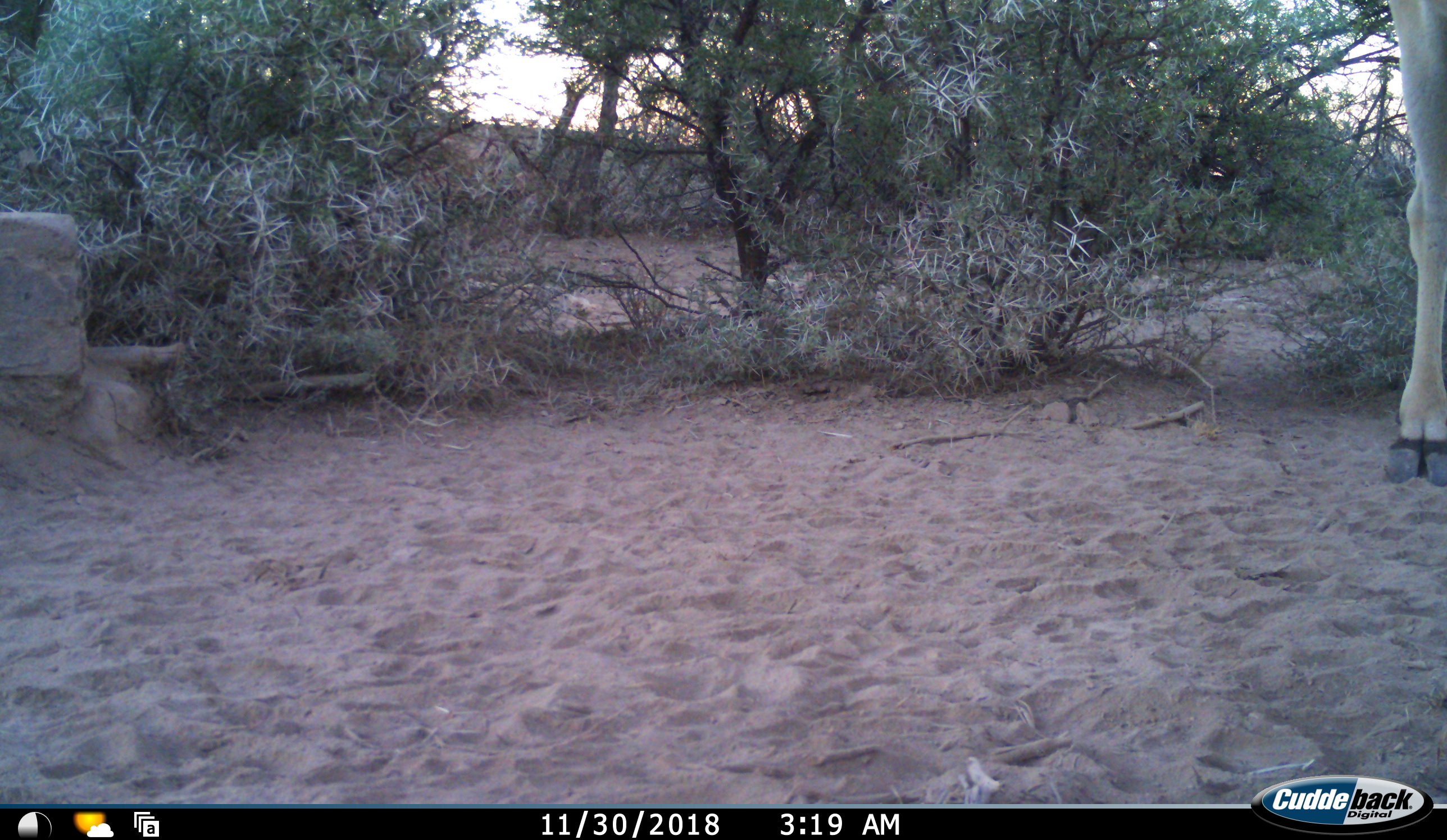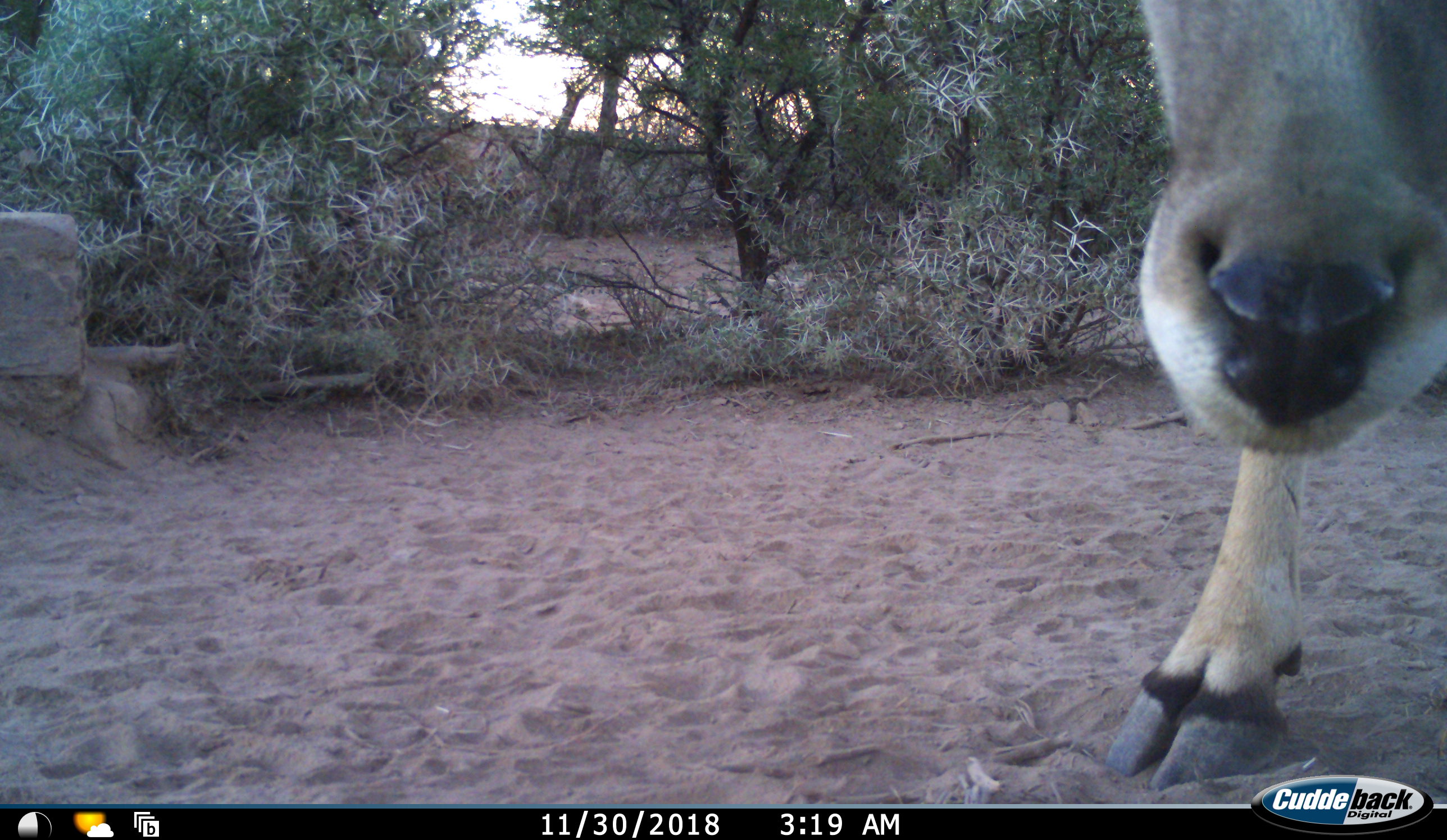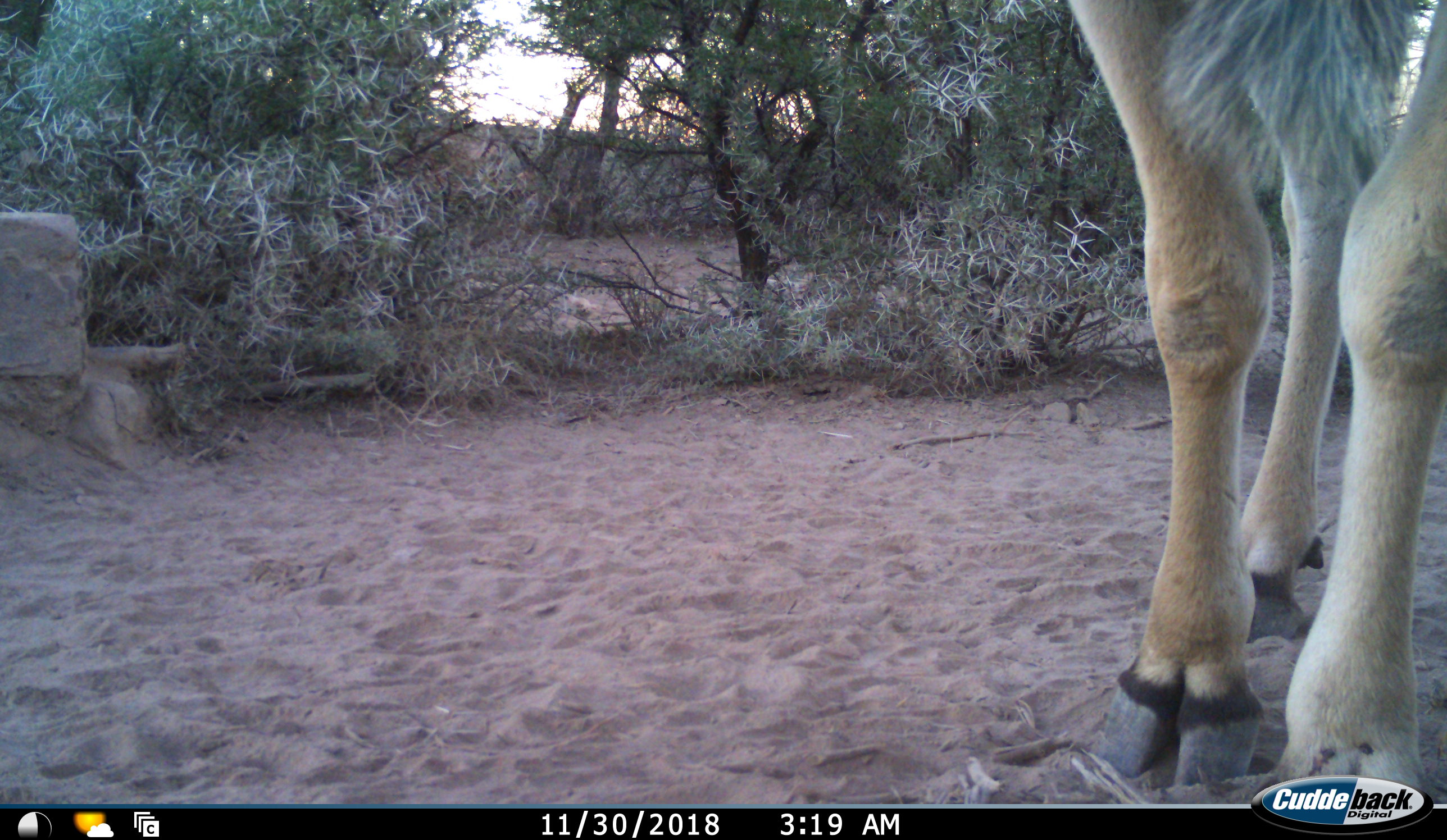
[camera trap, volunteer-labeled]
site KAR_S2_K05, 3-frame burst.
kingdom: Animalia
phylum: Chordata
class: Mammalia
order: Artiodactyla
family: Bovidae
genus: Tragelaphus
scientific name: Tragelaphus oryx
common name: eland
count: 1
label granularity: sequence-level